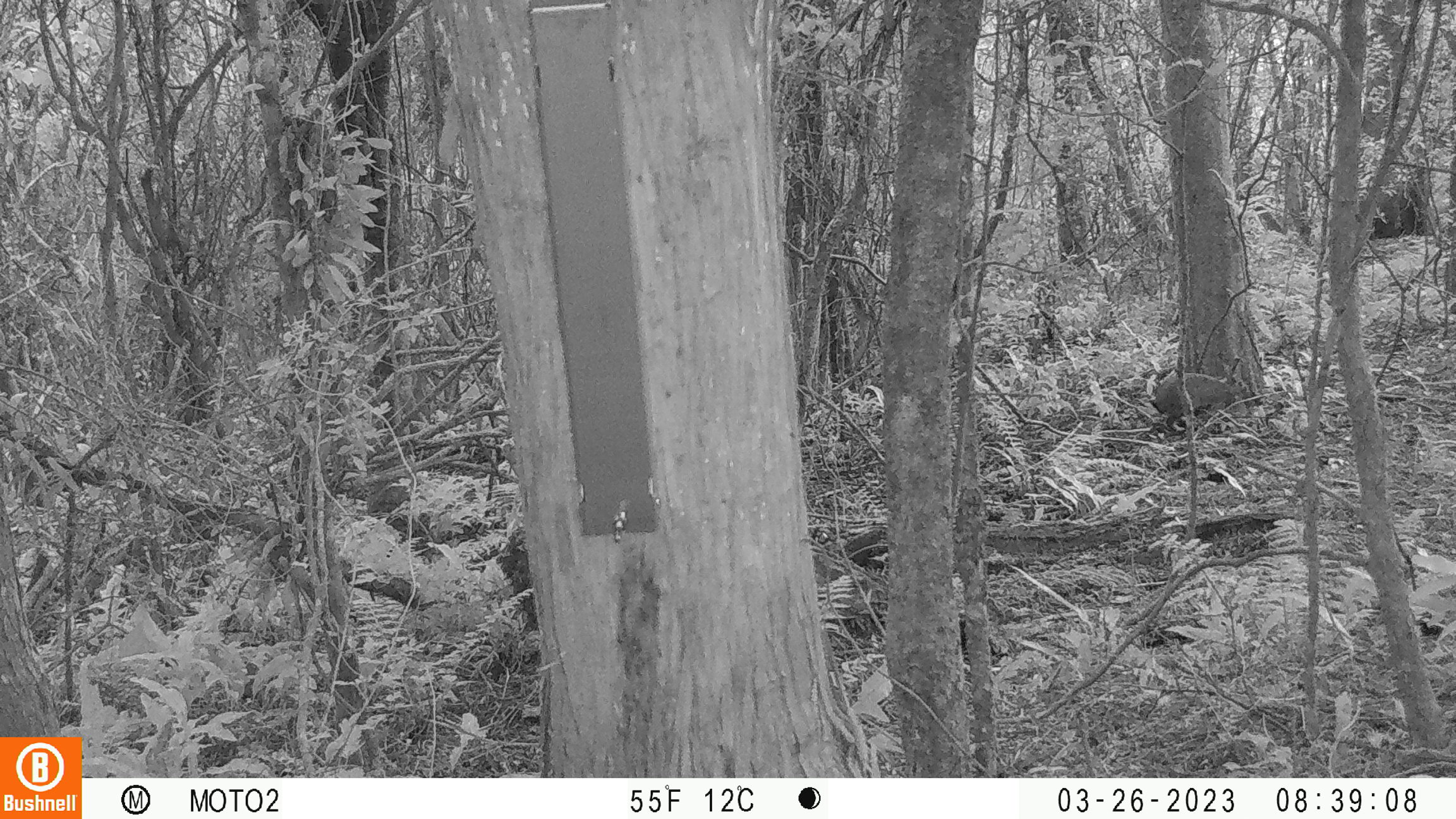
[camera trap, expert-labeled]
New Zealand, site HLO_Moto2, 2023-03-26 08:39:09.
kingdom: Animalia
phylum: Chordata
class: Mammalia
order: Lagomorpha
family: Leporidae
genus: Oryctolagus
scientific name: Oryctolagus cuniculus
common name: european rabbit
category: rabbit